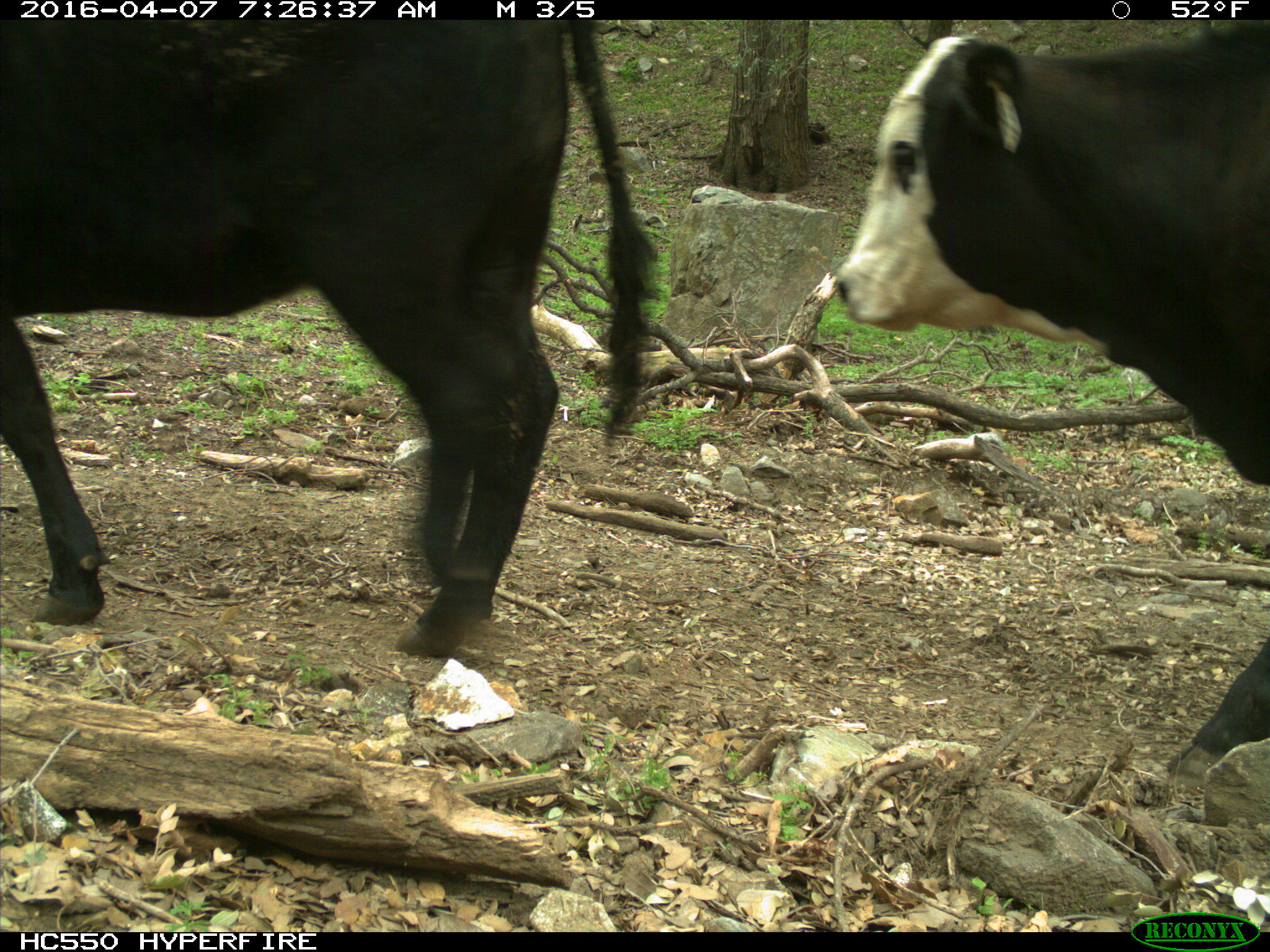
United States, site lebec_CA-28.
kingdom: Animalia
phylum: Chordata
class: Mammalia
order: Artiodactyla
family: Bovidae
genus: Bos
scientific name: Bos taurus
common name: domestic cow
Bos taurus (domestic cow).